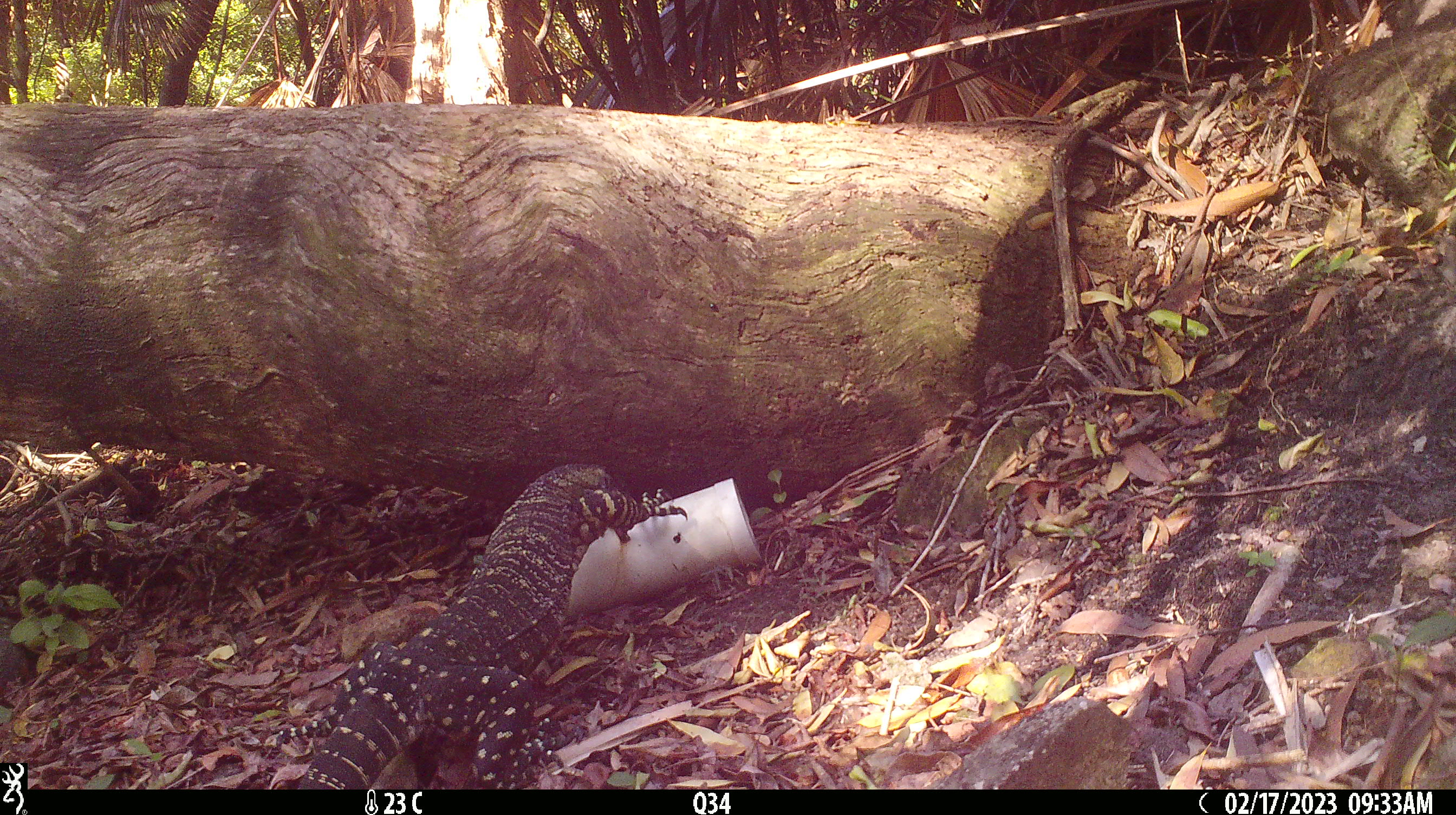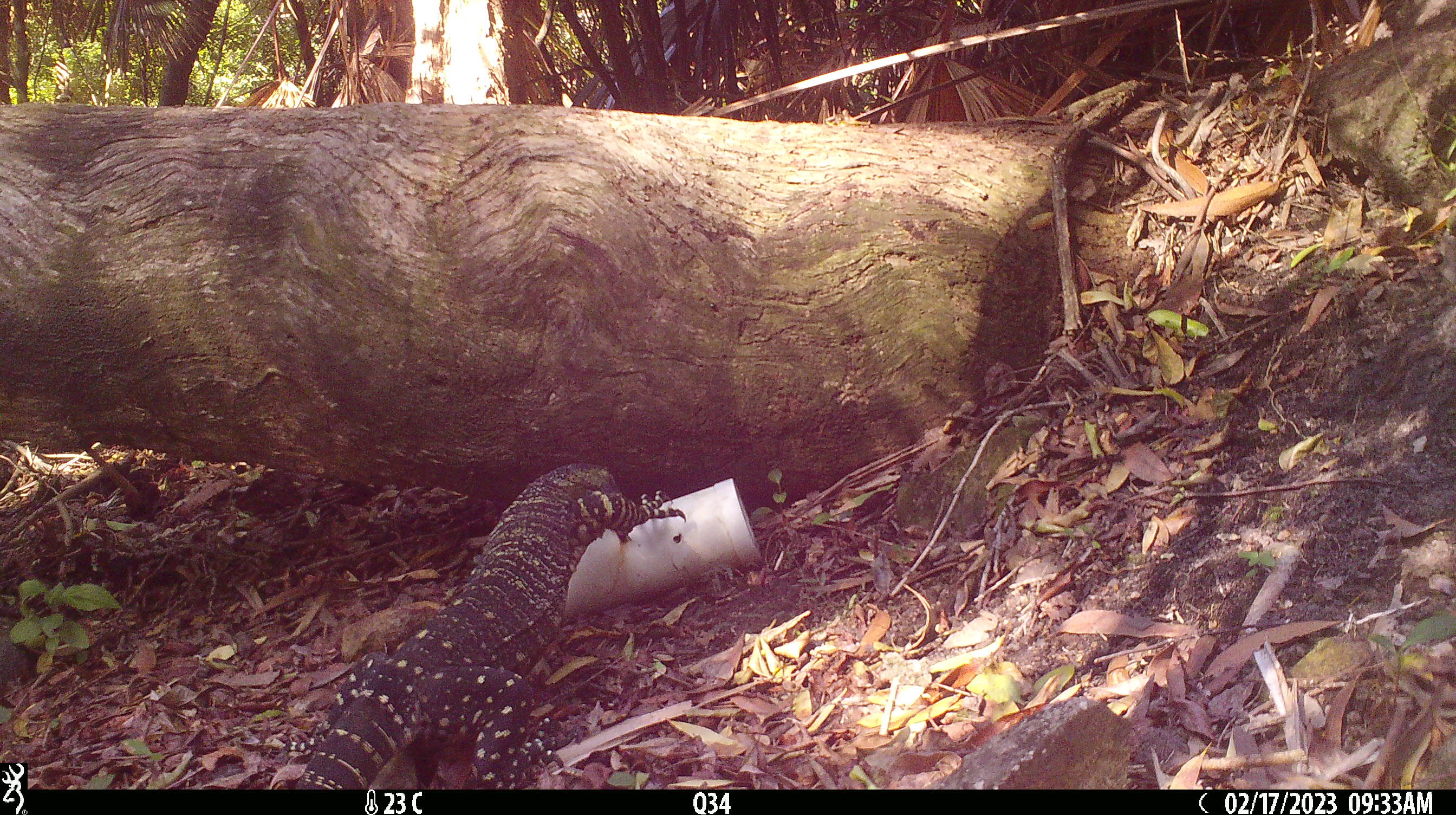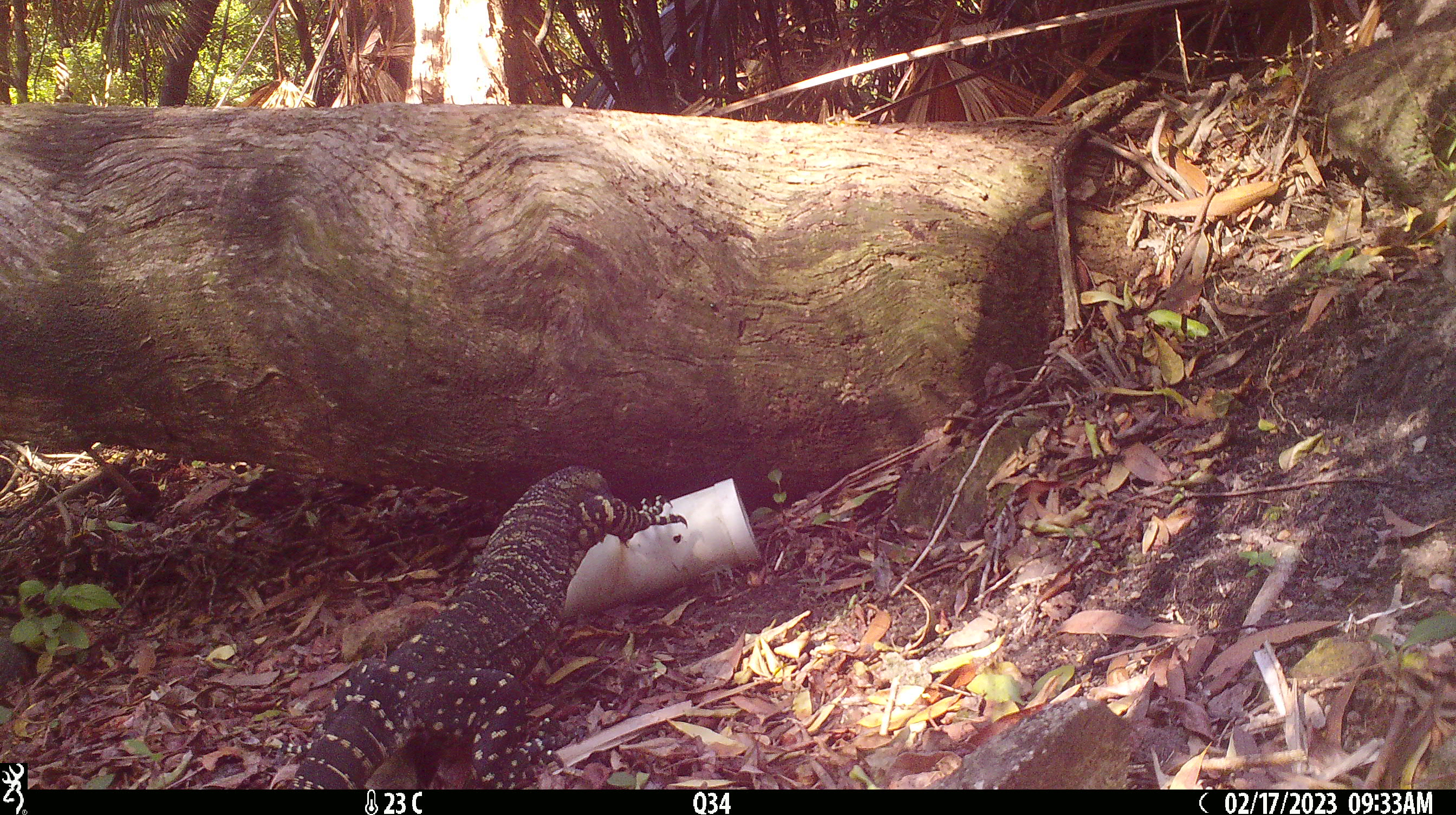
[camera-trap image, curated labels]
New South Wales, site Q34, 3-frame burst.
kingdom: Animalia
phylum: Chordata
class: Reptilia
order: Squamata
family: Varanidae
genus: Varanus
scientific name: Varanus varius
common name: lace monitor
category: goanna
Goanna (lace monitor) (Varanus varius).